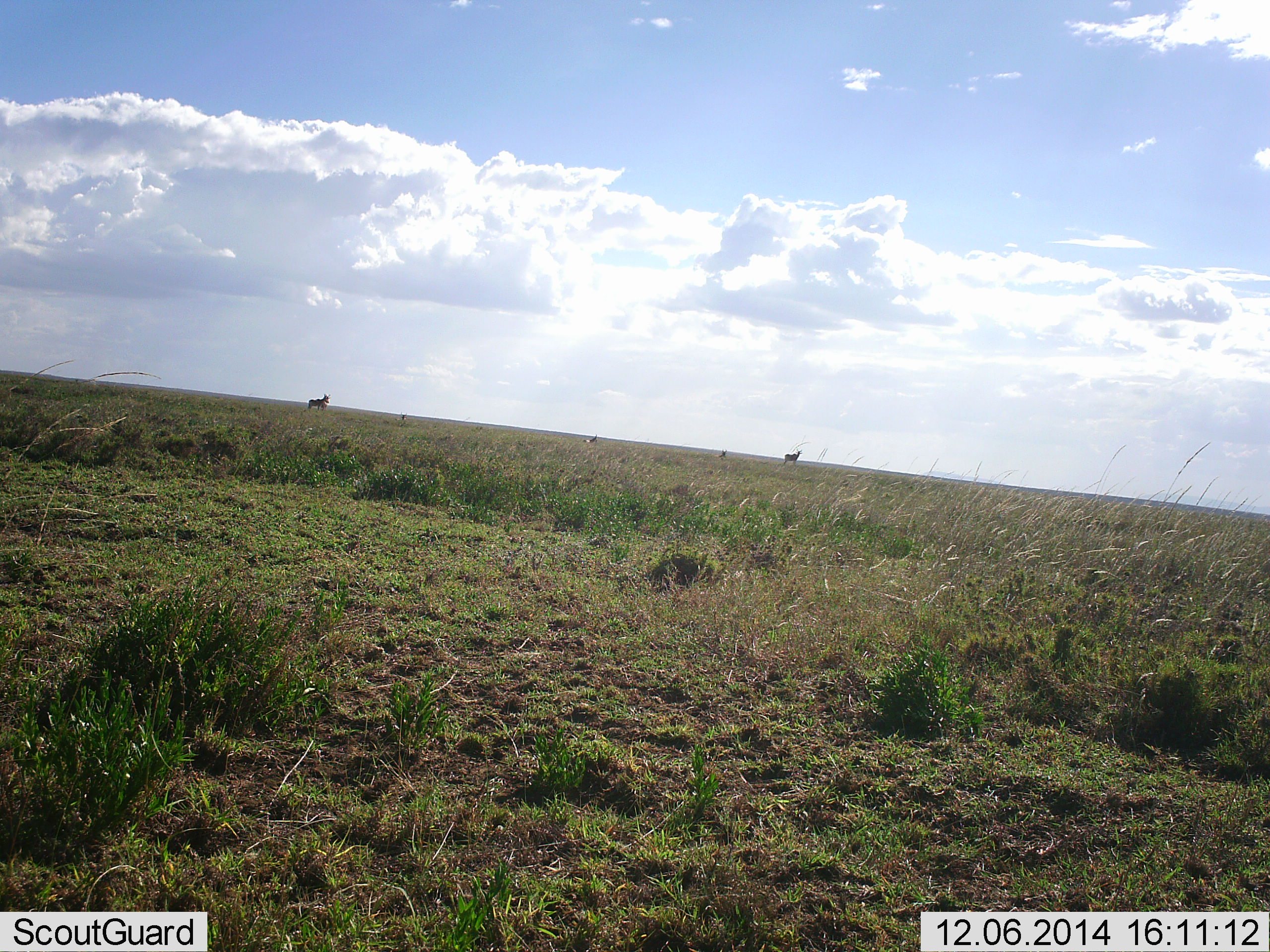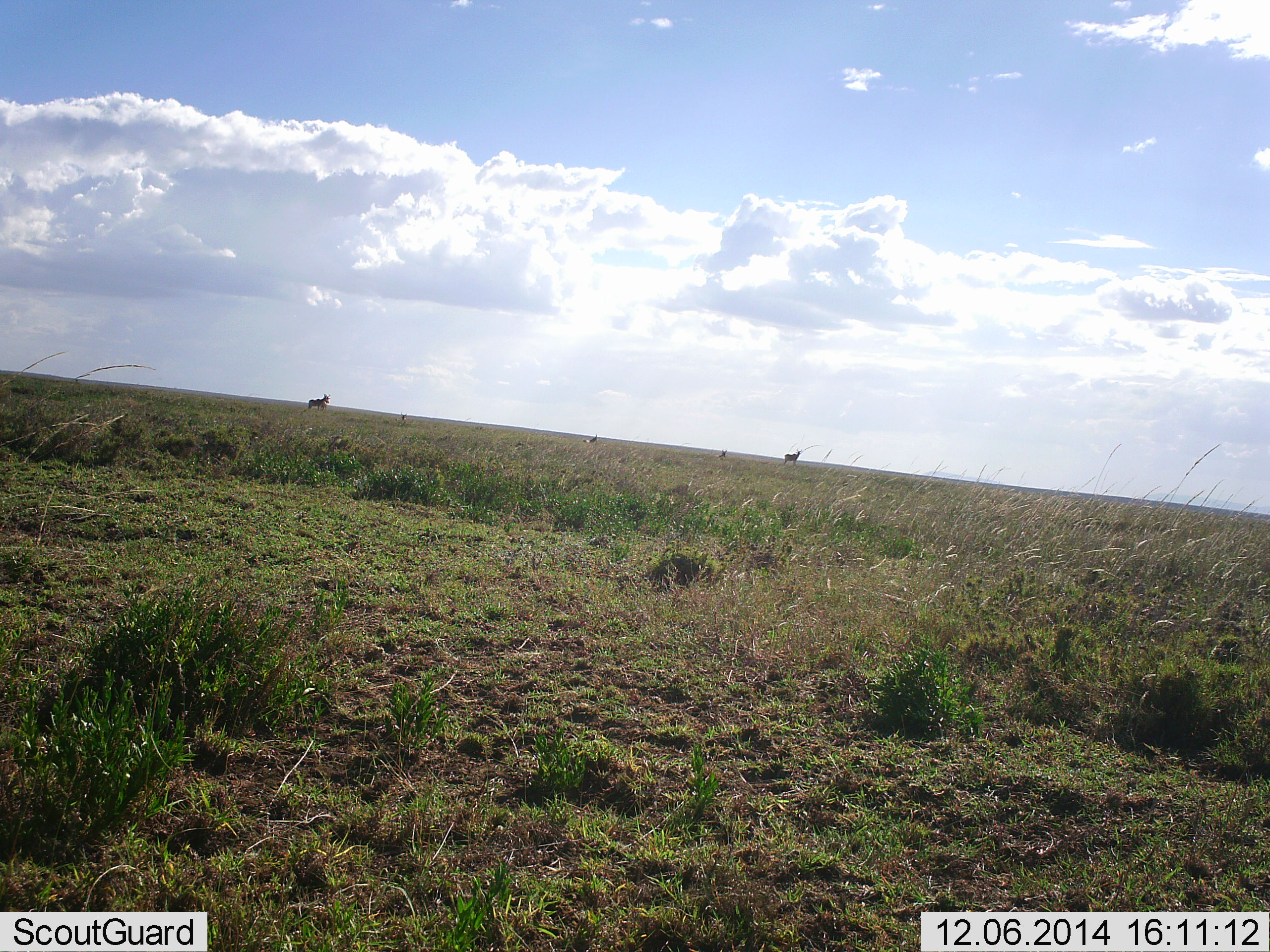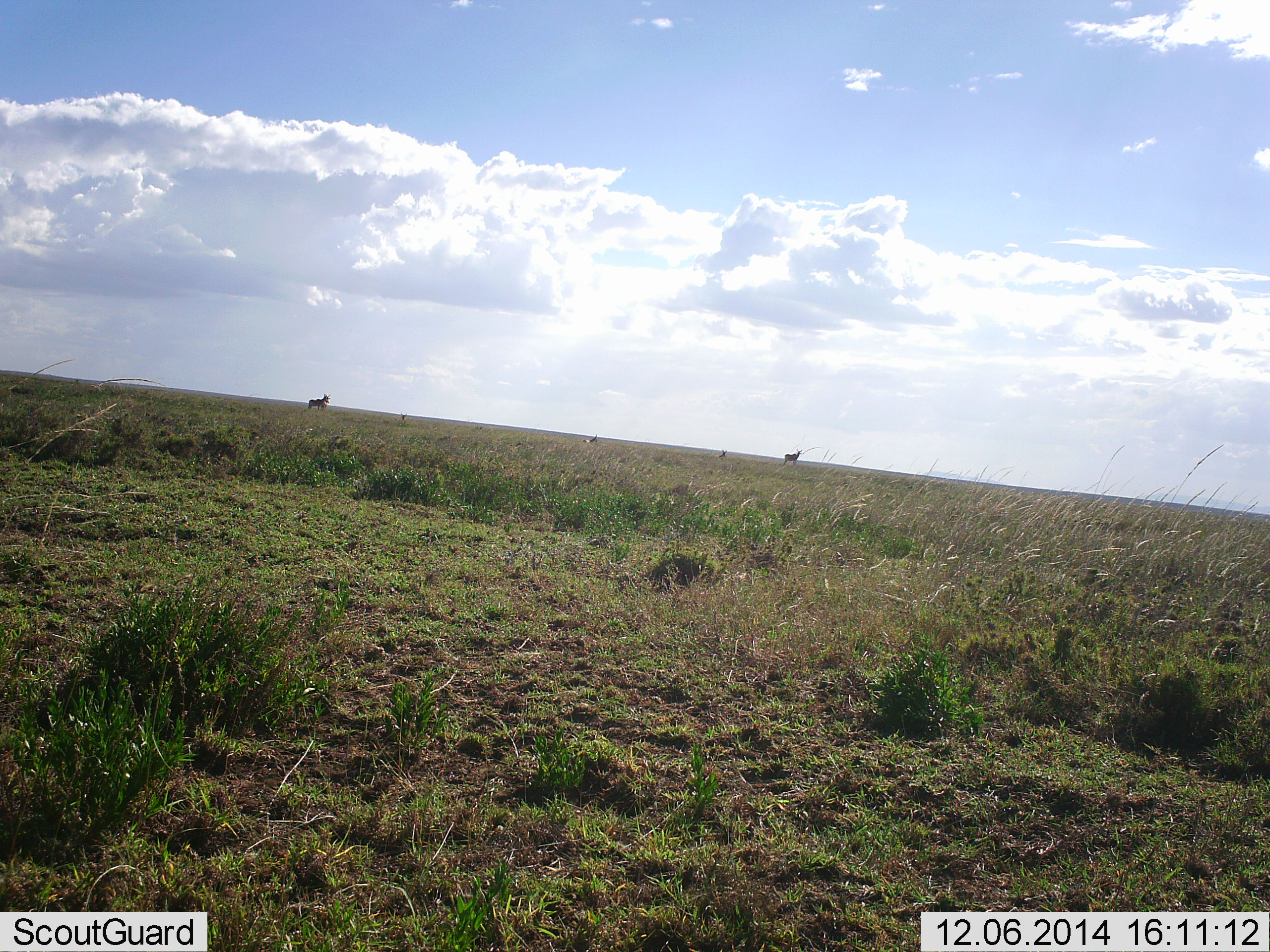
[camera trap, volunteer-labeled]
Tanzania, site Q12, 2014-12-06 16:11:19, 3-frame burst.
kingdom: Animalia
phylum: Chordata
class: Mammalia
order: Artiodactyla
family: Bovidae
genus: Tragelaphus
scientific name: Tragelaphus oryx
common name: eland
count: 2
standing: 100%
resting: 0%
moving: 0%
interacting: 0%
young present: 0%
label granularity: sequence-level